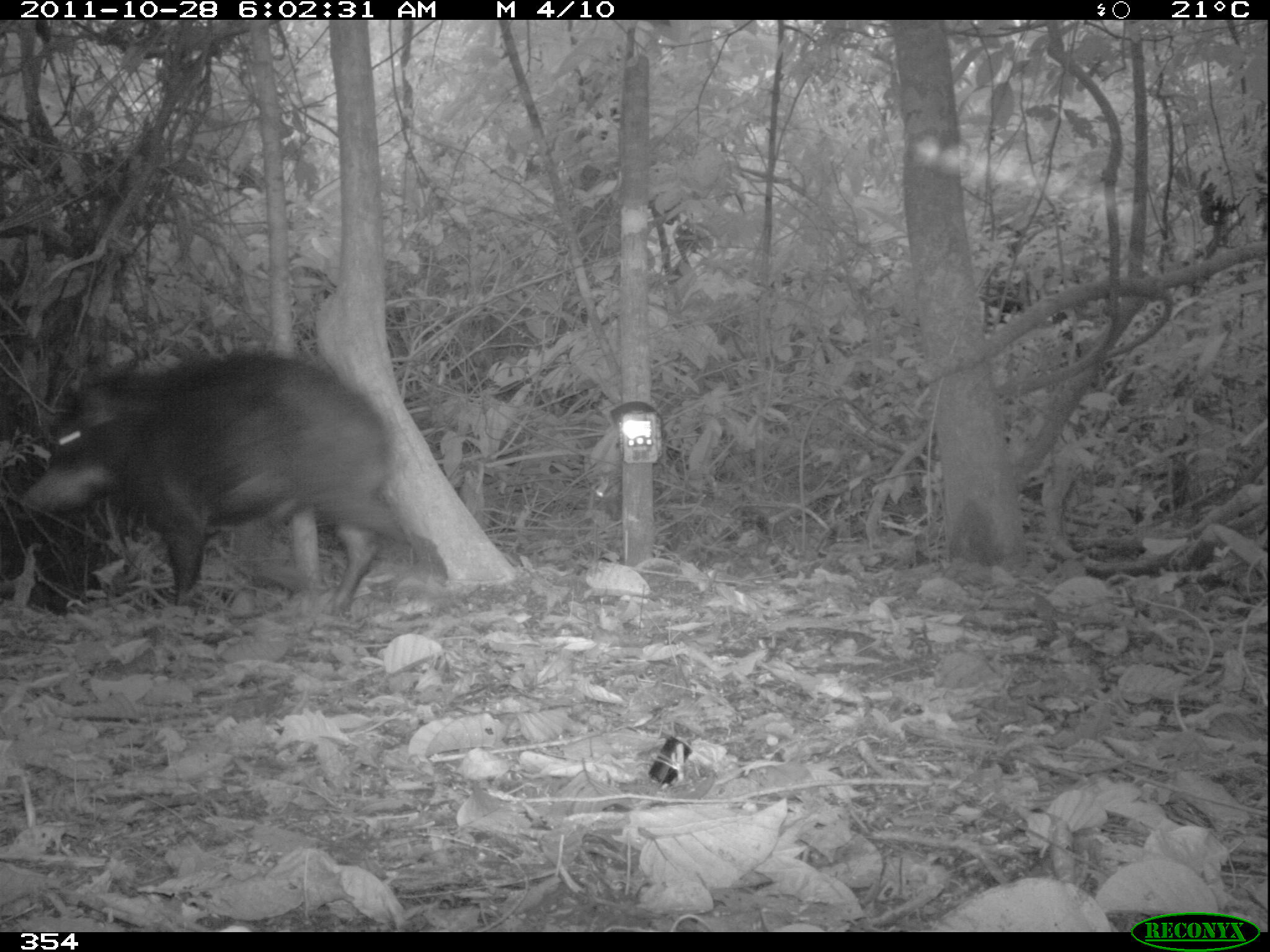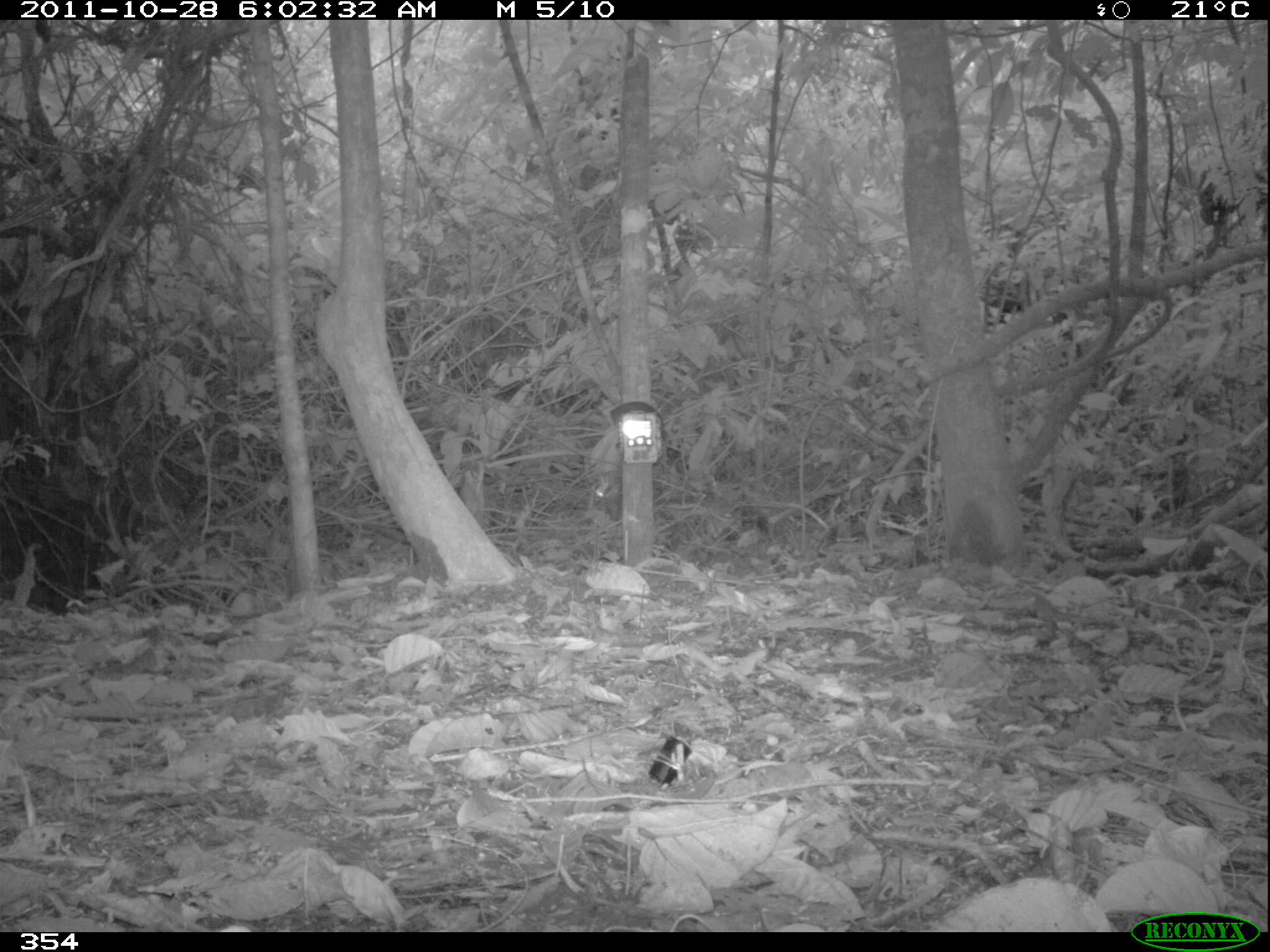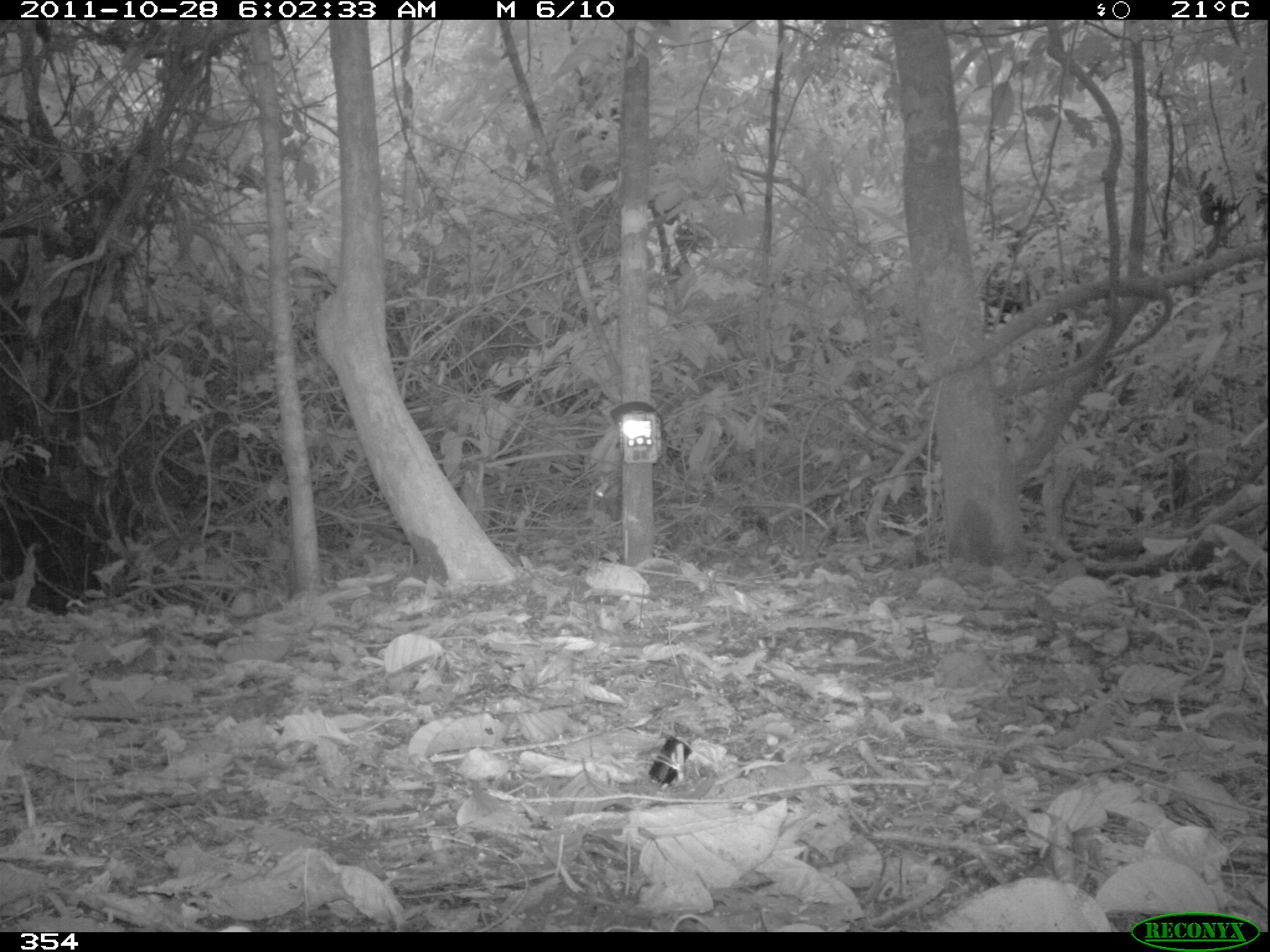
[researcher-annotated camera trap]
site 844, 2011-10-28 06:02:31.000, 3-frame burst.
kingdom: Animalia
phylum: Chordata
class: Mammalia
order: Artiodactyla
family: Tayassuidae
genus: Tayassu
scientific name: Tayassu pecari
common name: white-lipped peccary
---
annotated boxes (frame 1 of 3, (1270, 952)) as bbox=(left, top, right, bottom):
tayassu pecari: bbox=(20, 351, 448, 613)